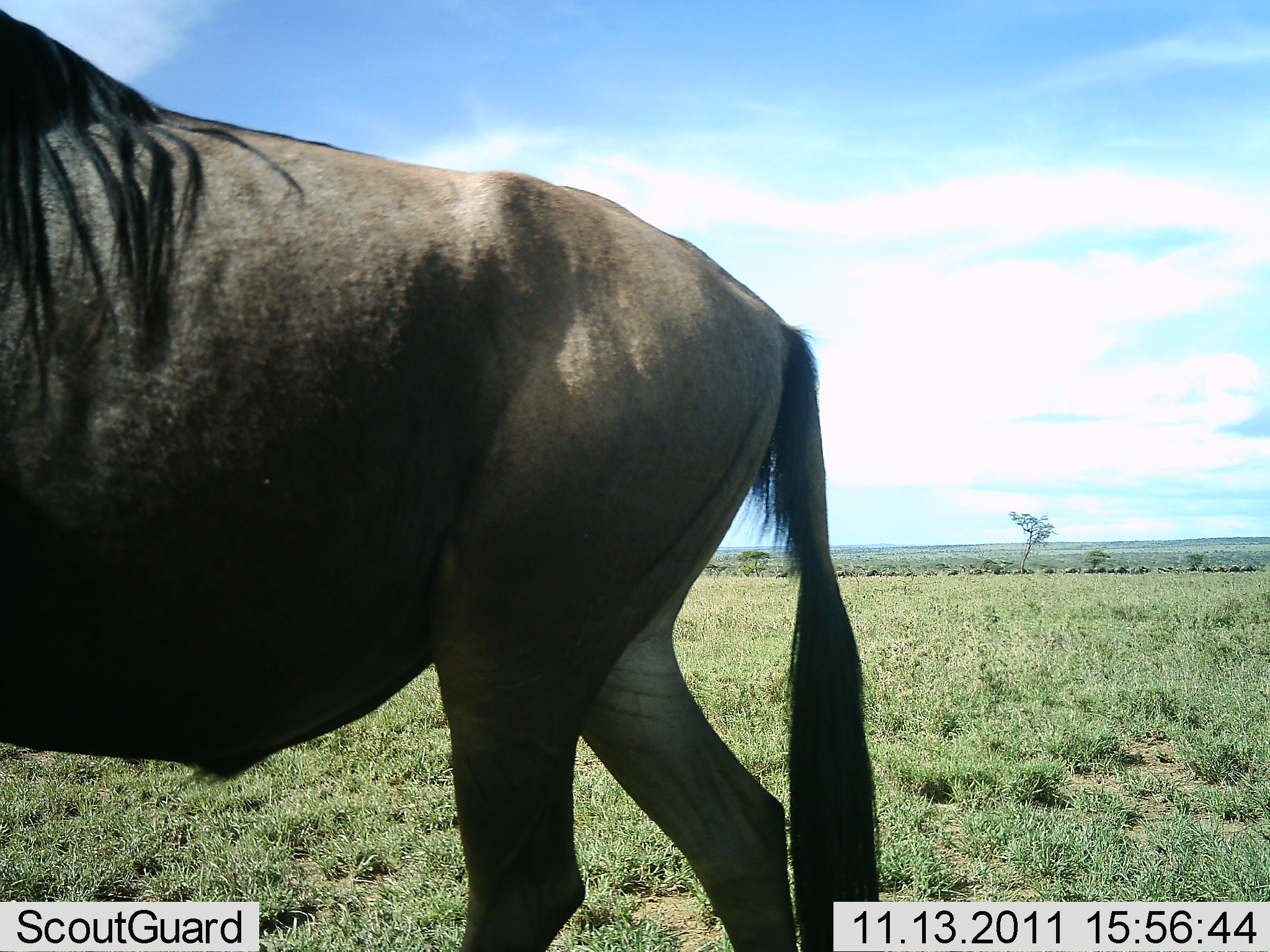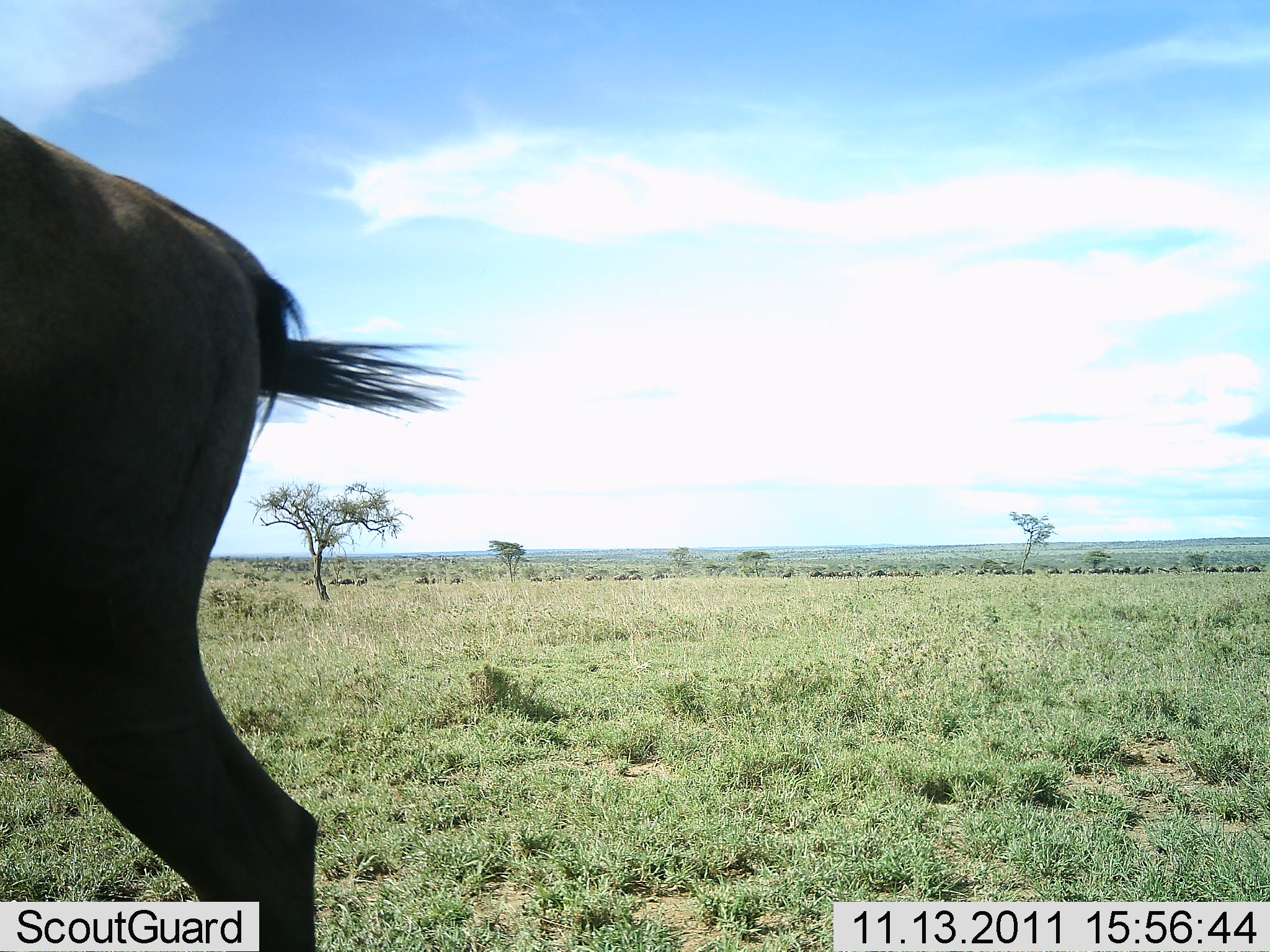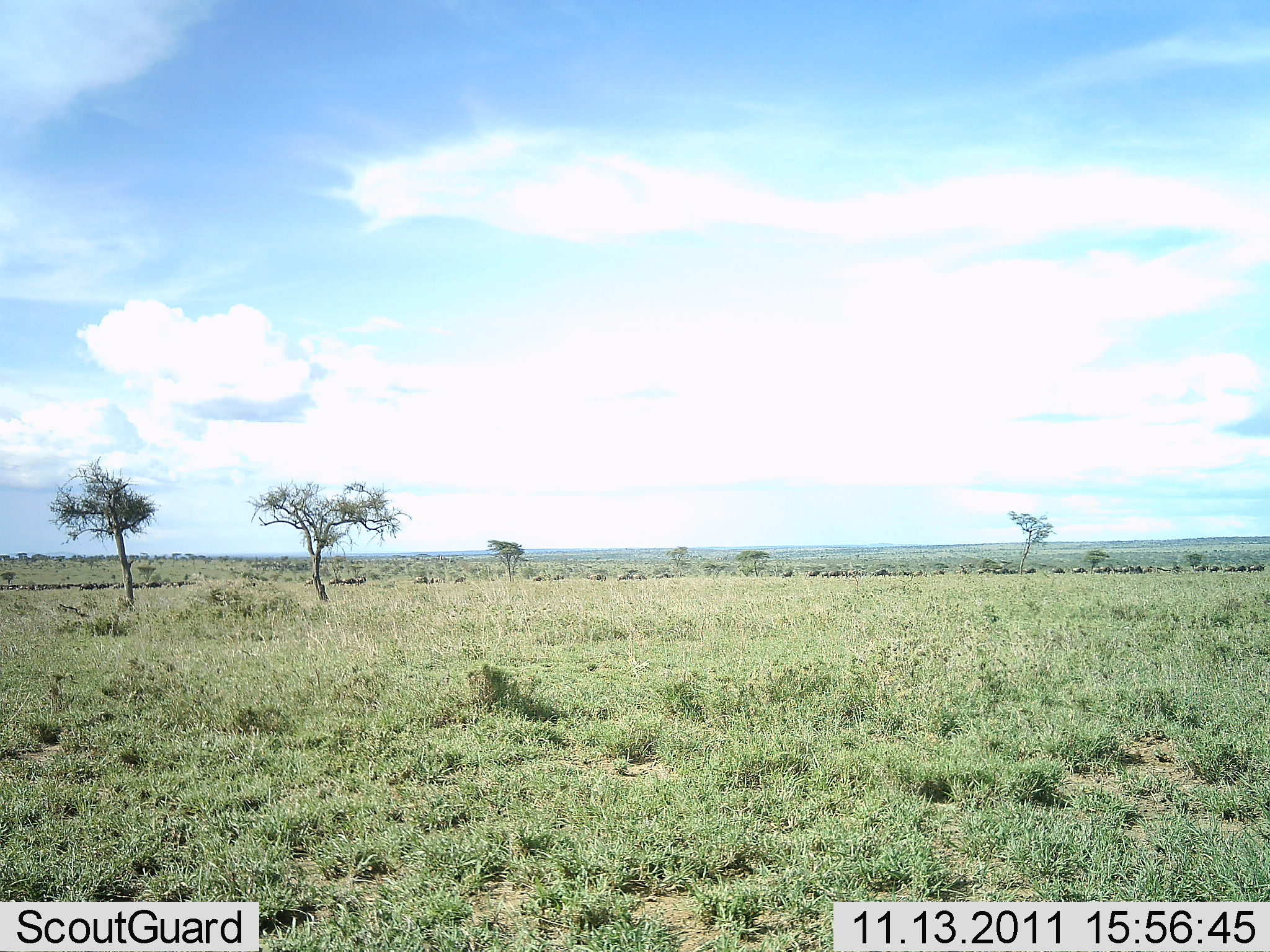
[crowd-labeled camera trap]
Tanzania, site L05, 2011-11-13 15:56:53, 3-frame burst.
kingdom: Animalia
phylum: Chordata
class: Mammalia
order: Artiodactyla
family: Bovidae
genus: Connochaetes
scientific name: Connochaetes taurinus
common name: blue wildebeest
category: wildebeest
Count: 1.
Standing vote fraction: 7%.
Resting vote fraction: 0%.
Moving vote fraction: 100%.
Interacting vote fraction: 0%.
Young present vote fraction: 0%.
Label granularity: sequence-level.